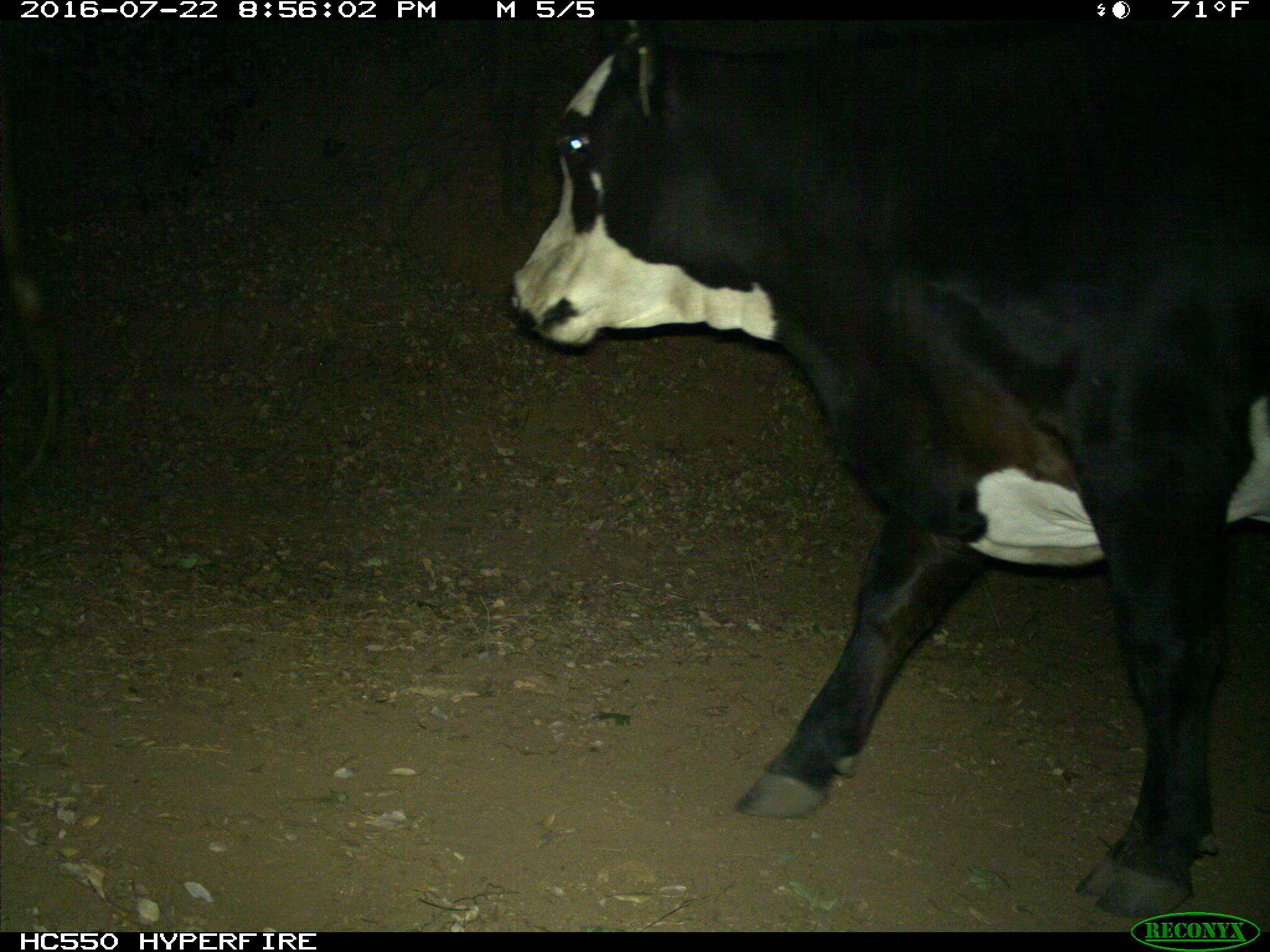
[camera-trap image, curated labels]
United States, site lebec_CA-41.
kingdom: Animalia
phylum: Chordata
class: Mammalia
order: Artiodactyla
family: Bovidae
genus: Bos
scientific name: Bos taurus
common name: domestic cow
Bos taurus (domestic cow).